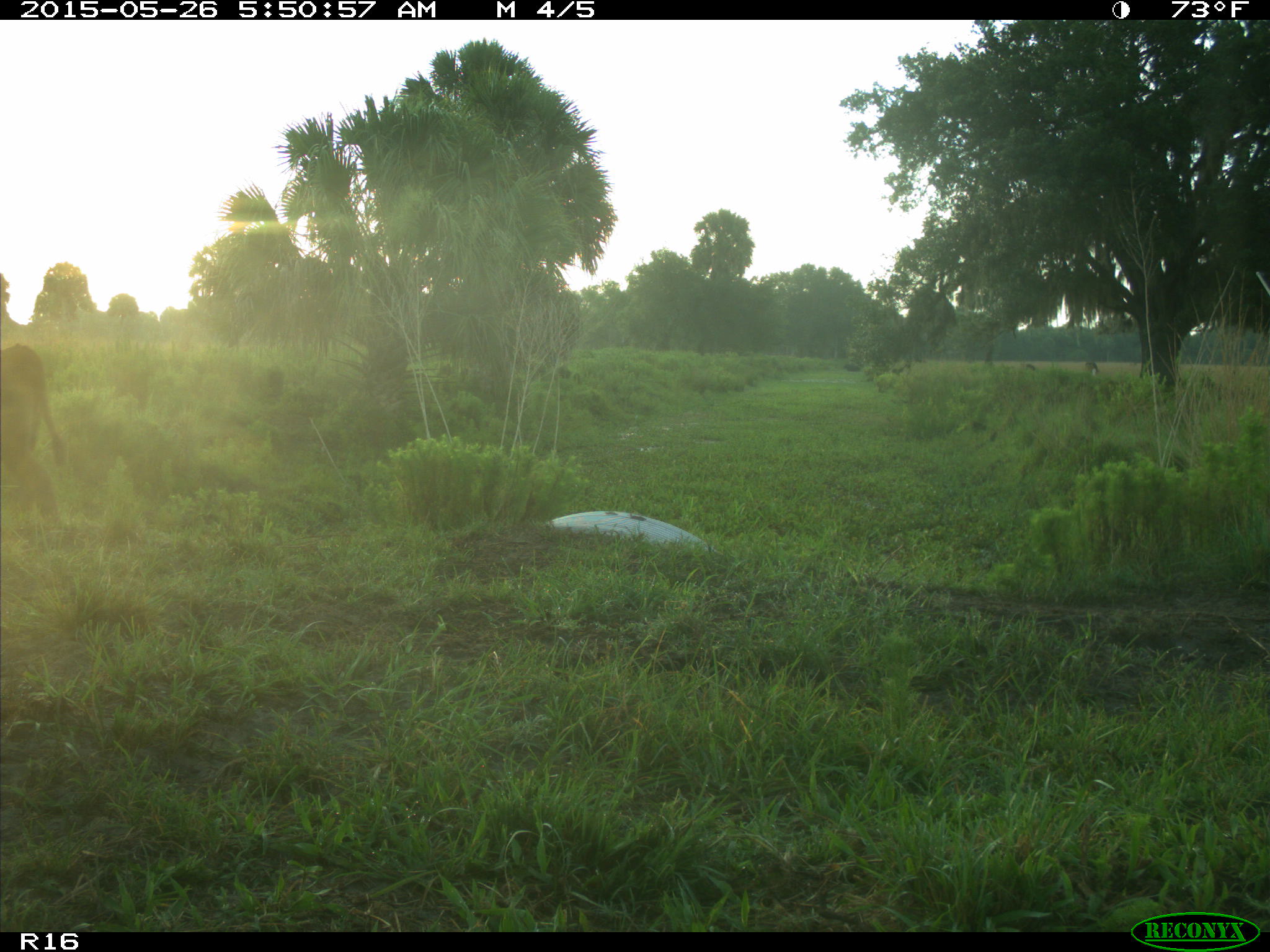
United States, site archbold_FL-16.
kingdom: Animalia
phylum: Chordata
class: Mammalia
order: Artiodactyla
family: Bovidae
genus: Bos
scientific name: Bos taurus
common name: domestic cow